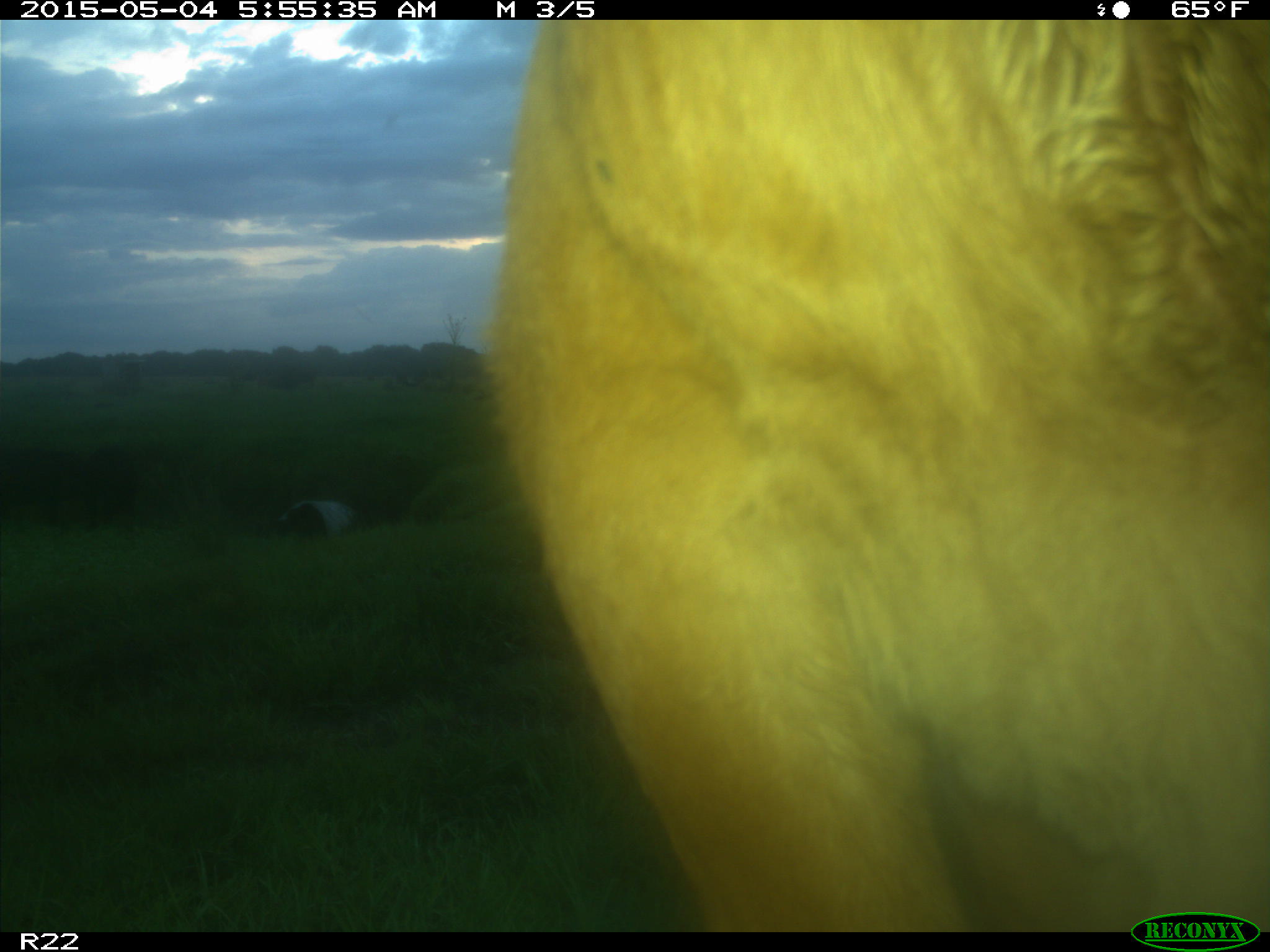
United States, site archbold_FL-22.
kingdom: Animalia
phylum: Chordata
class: Mammalia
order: Artiodactyla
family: Bovidae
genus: Bos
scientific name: Bos taurus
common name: domestic cow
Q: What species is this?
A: Bos taurus (domestic cow).